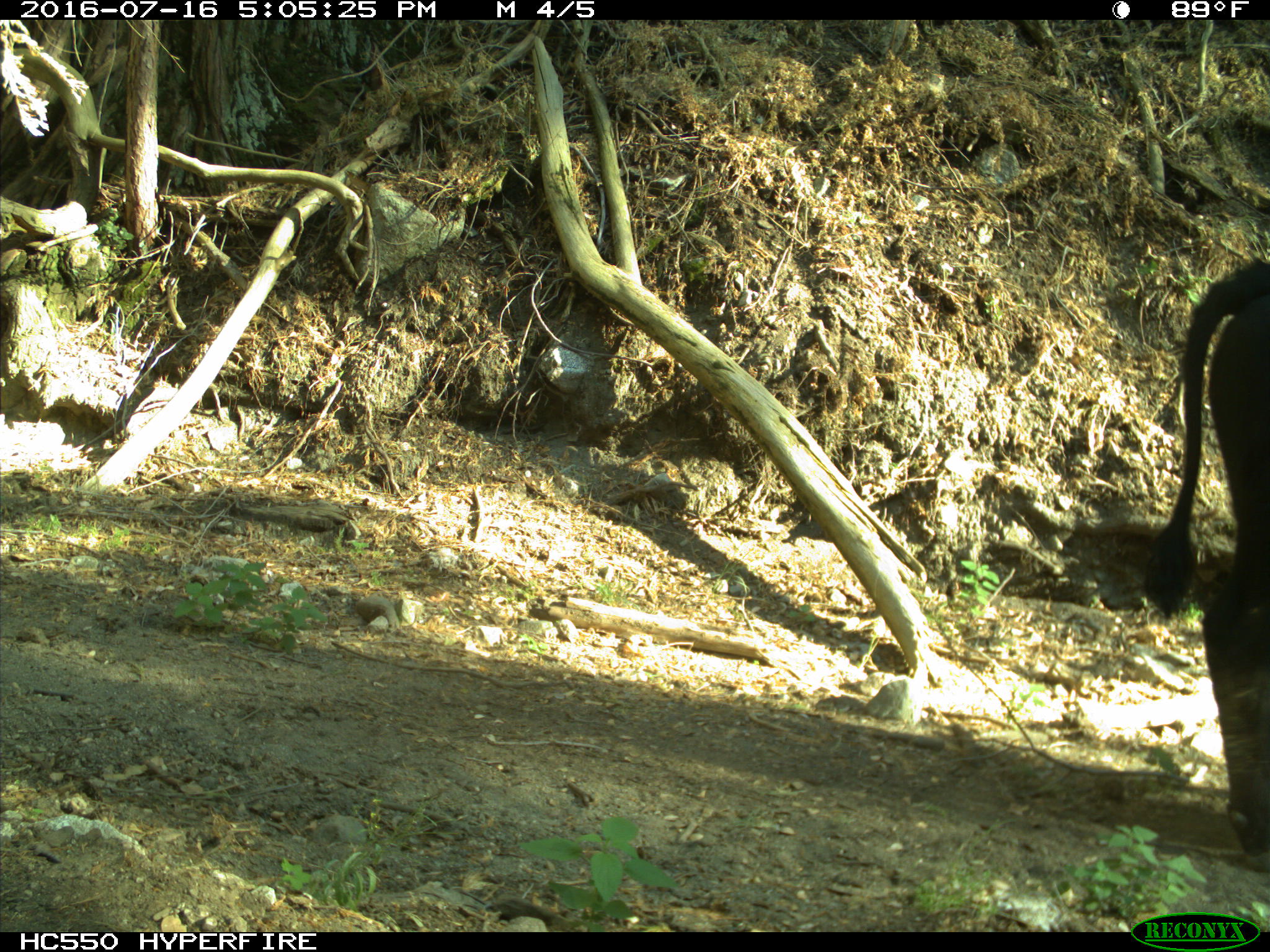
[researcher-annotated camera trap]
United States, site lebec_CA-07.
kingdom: Animalia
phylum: Chordata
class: Mammalia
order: Artiodactyla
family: Bovidae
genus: Bos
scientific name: Bos taurus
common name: domestic cow